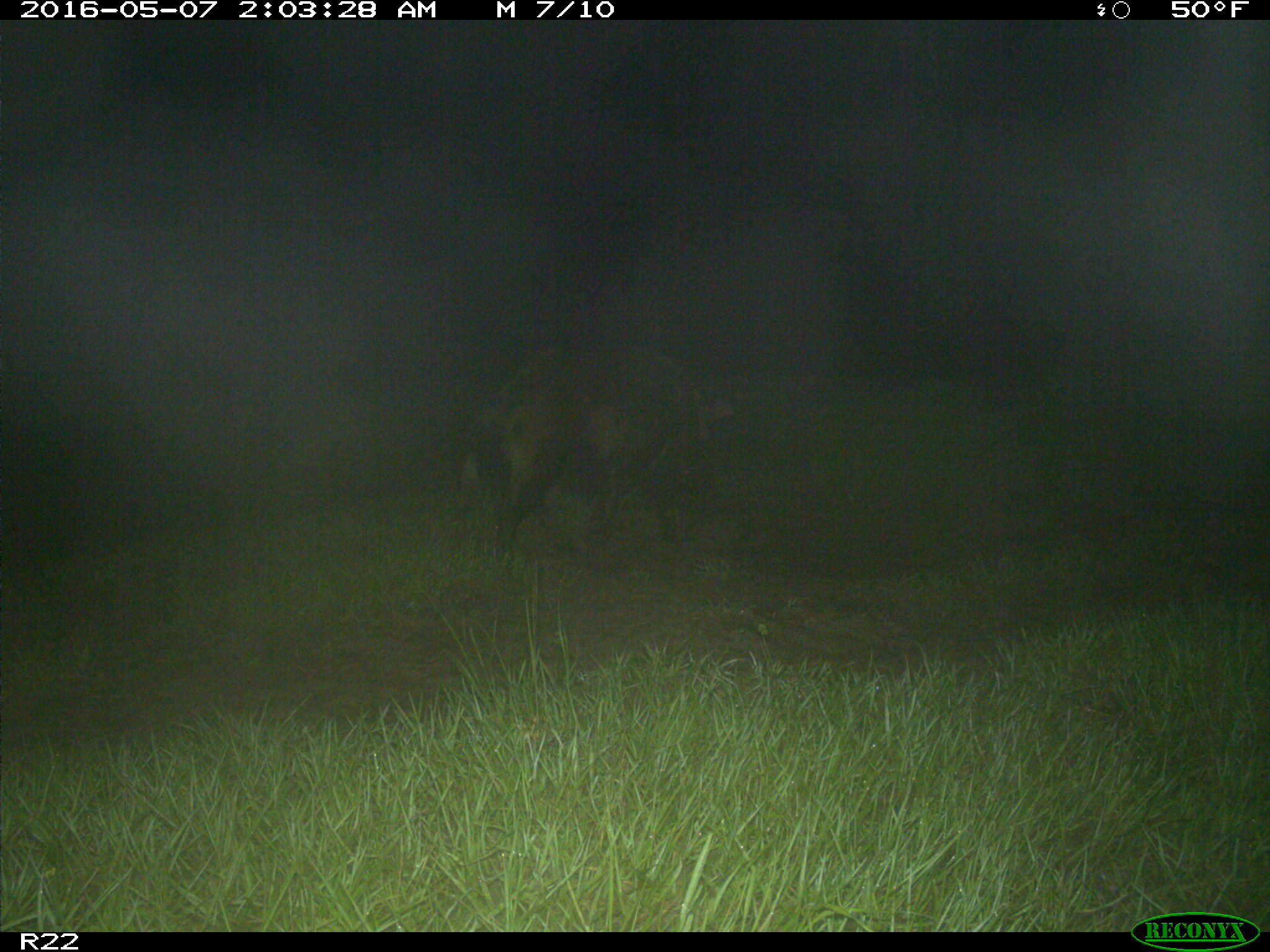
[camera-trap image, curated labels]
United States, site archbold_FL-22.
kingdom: Animalia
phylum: Chordata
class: Mammalia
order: Artiodactyla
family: Suidae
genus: Sus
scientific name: Sus scrofa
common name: wild boar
Sus scrofa (wild boar).